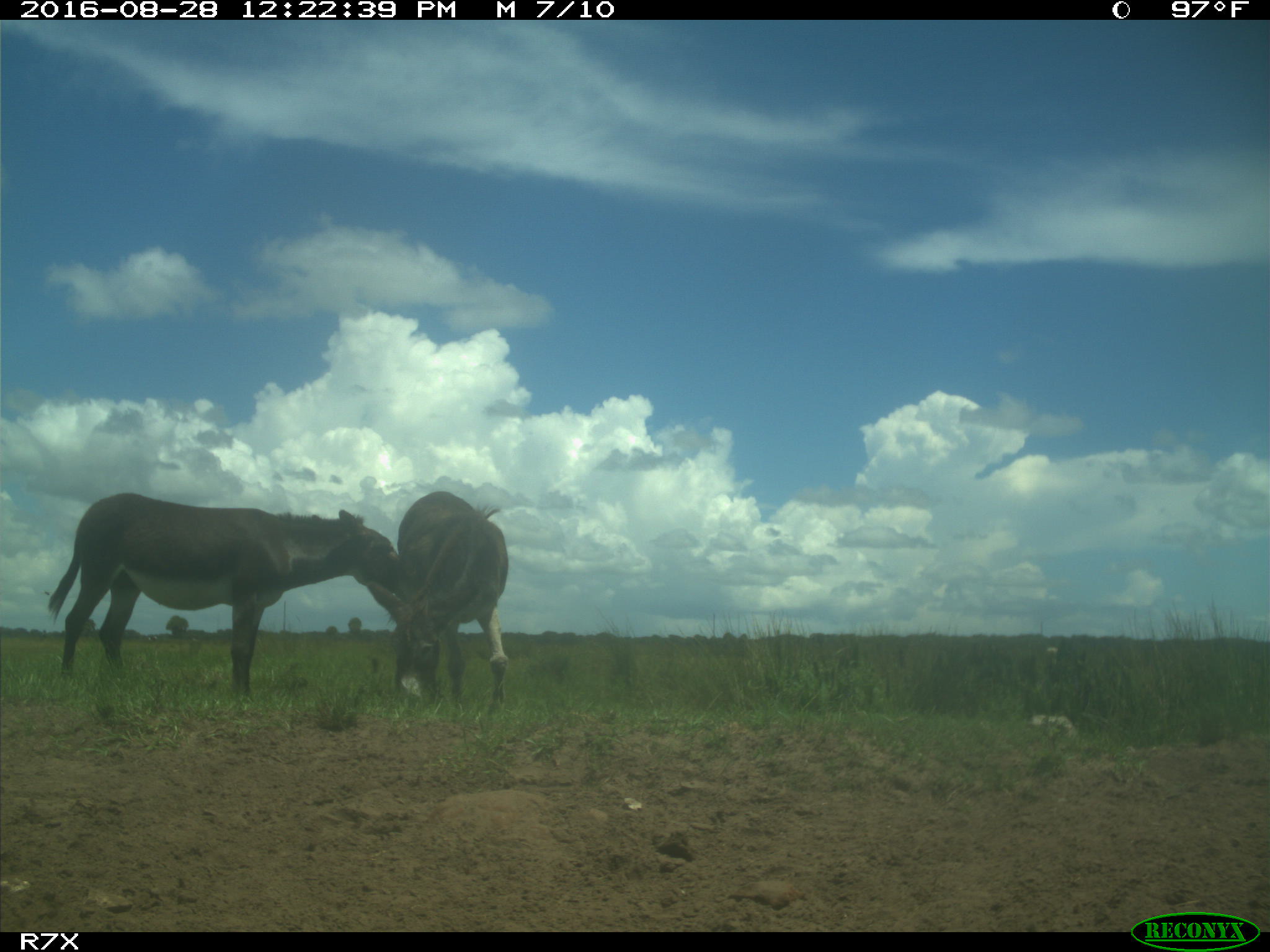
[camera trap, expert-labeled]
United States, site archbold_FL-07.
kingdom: Animalia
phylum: Chordata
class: Mammalia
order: Perissodactyla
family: Equidae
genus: Equus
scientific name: Equus africanus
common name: african wild ass